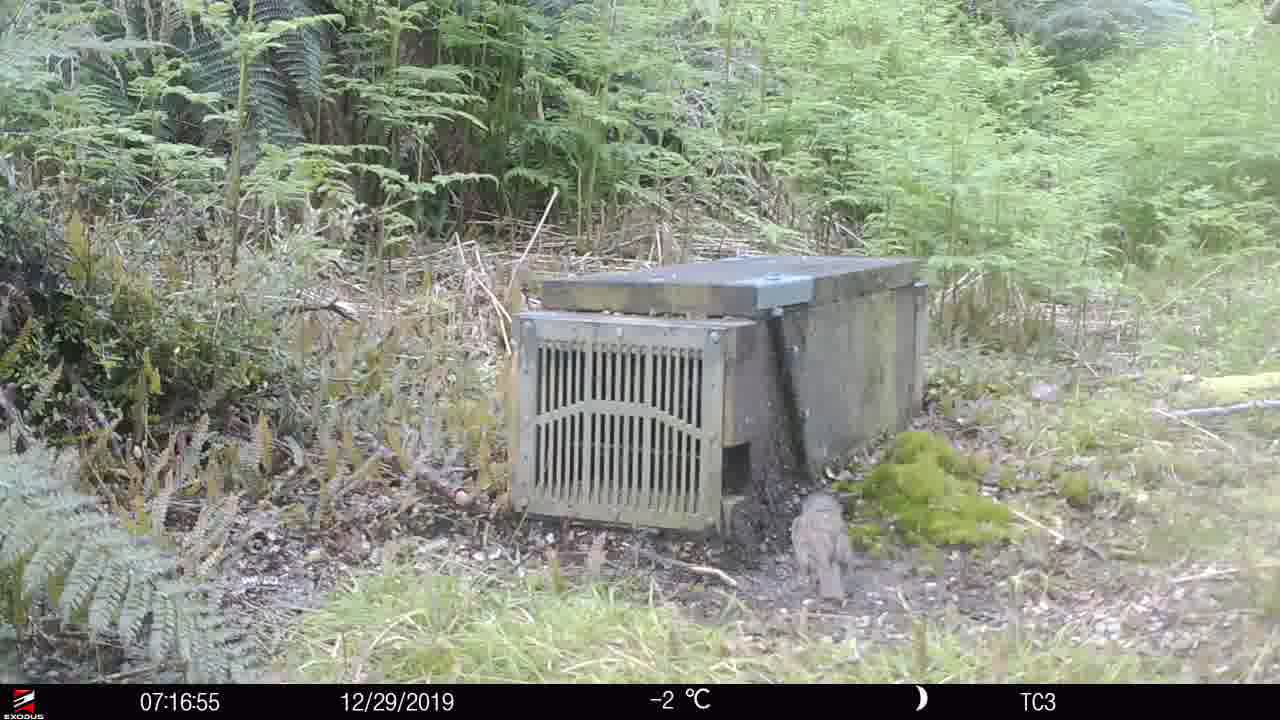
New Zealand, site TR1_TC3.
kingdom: Animalia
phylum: Chordata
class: Aves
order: Passeriformes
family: Prunellidae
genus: Prunella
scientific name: Prunella modularis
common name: dunnock